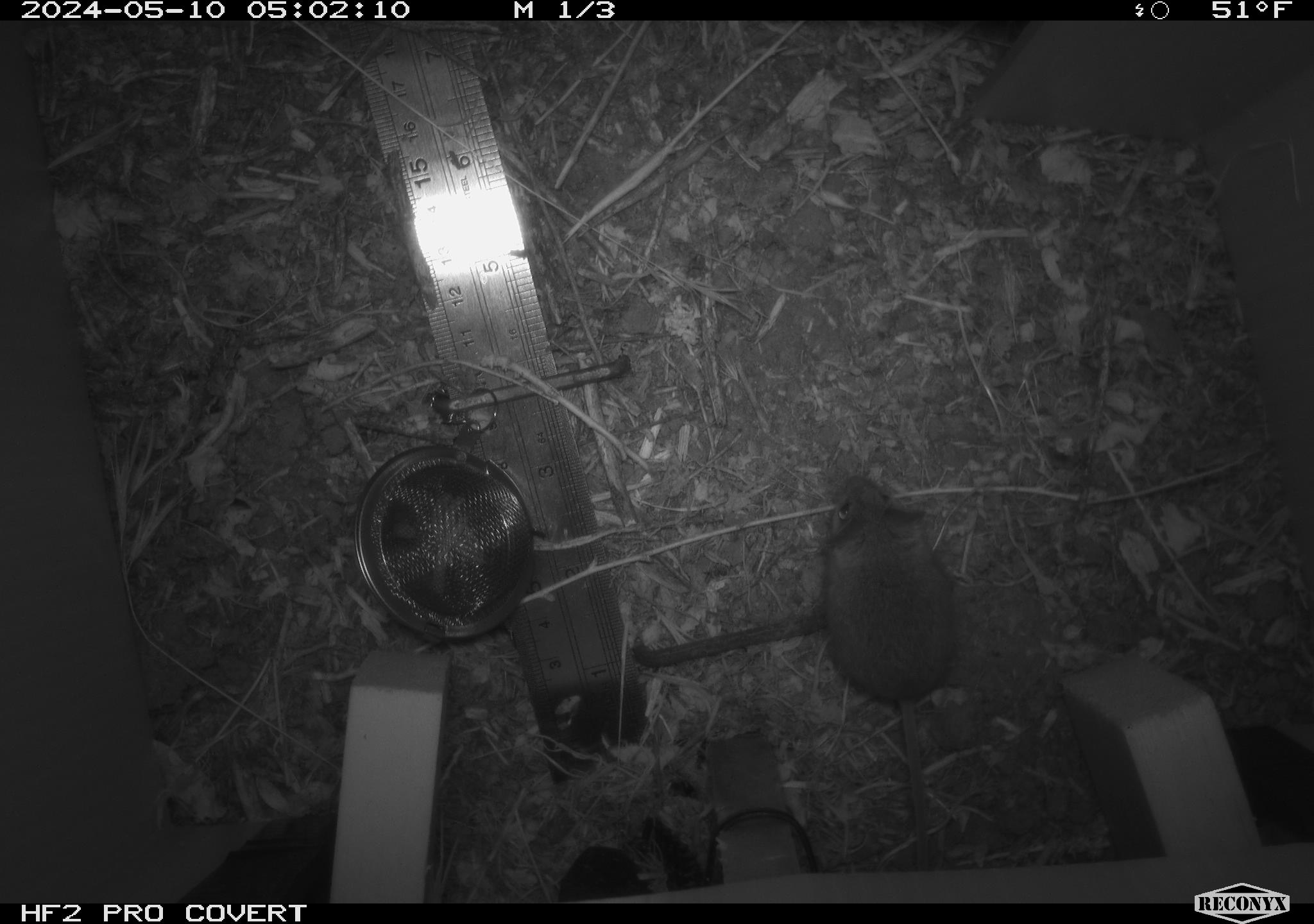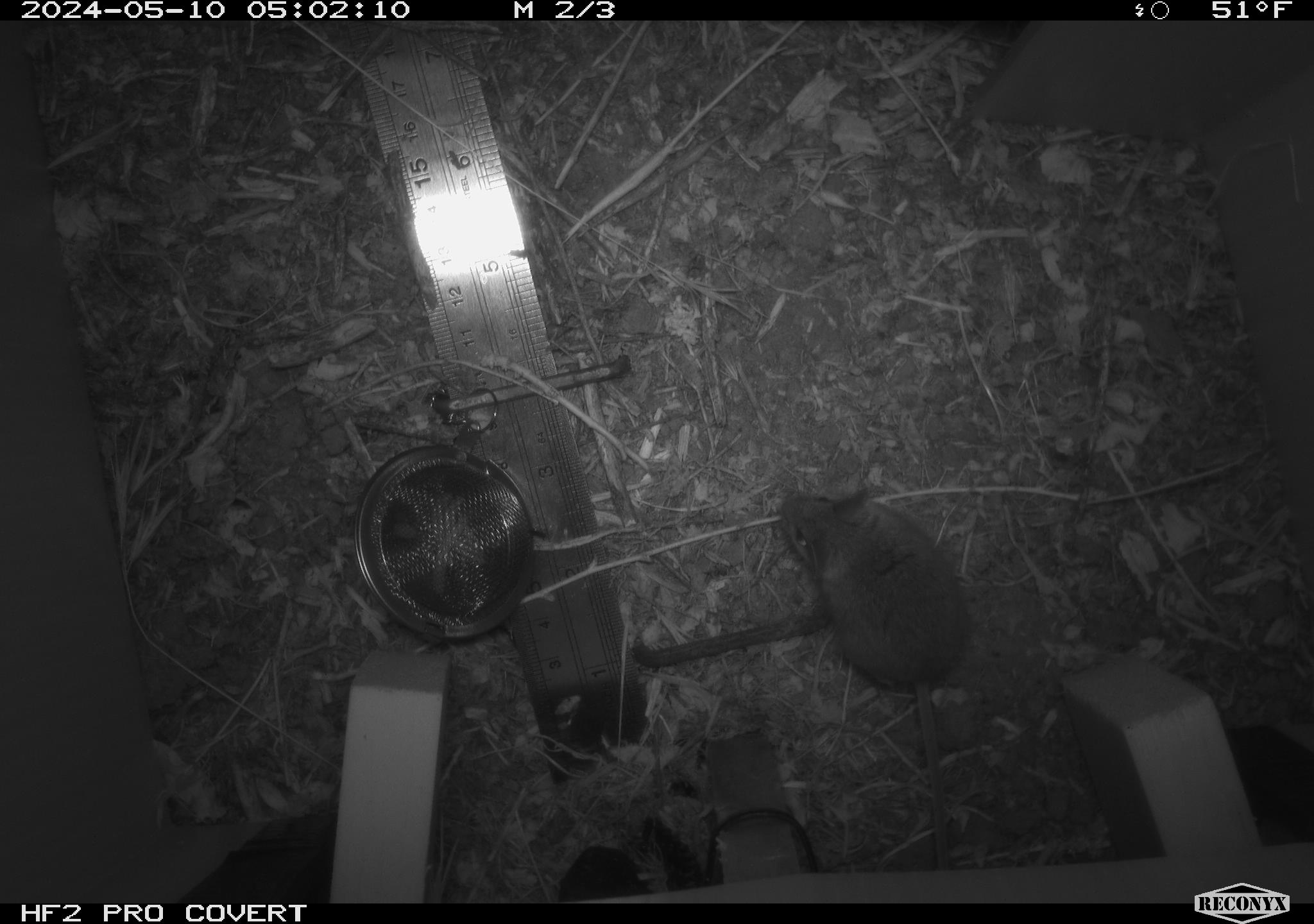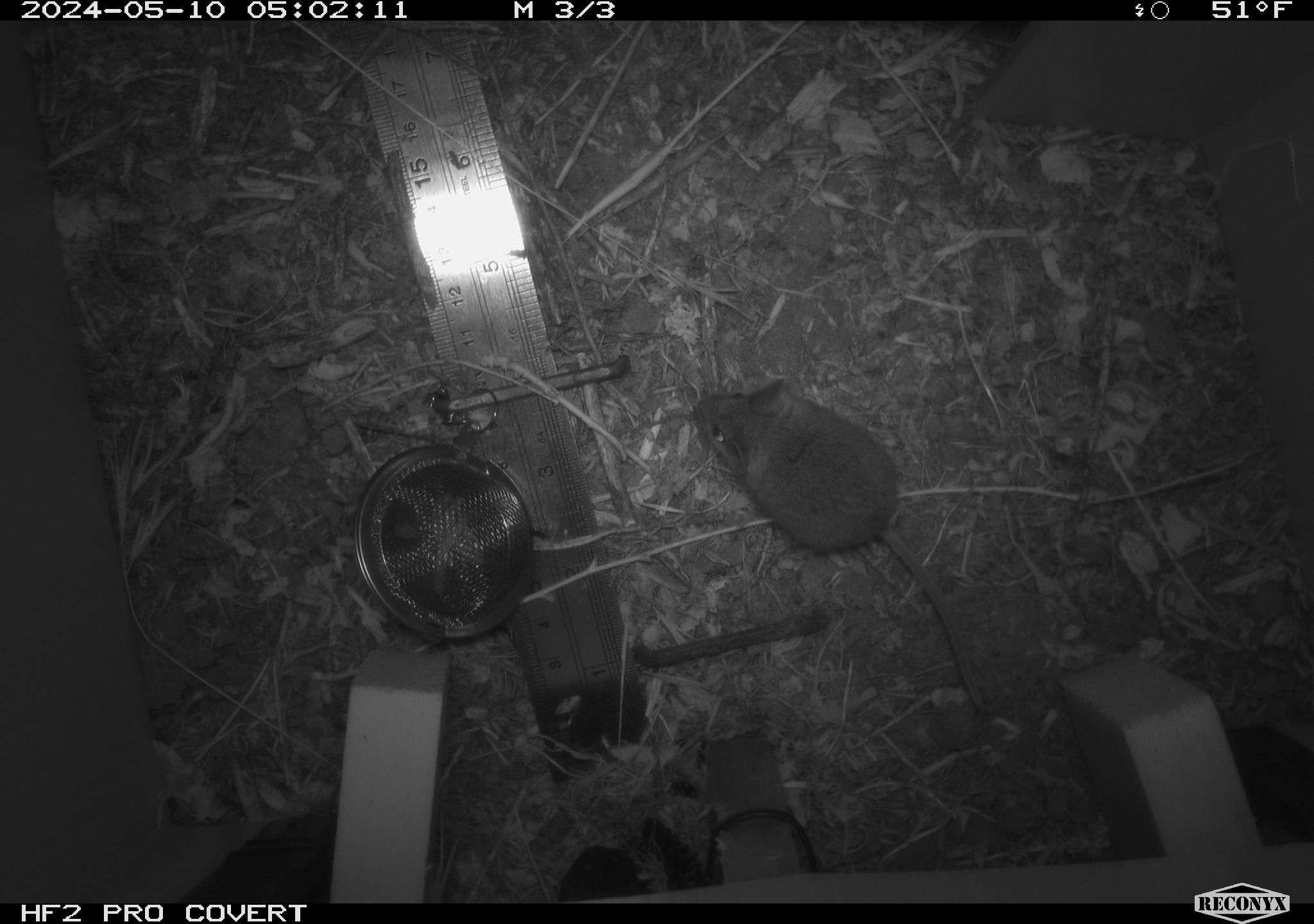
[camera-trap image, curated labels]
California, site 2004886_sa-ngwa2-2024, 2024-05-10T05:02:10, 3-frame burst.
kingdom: Animalia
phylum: Chordata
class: Mammalia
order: Rodentia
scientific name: Rodentia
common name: mouse species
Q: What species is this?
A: Mouse species (Rodentia).